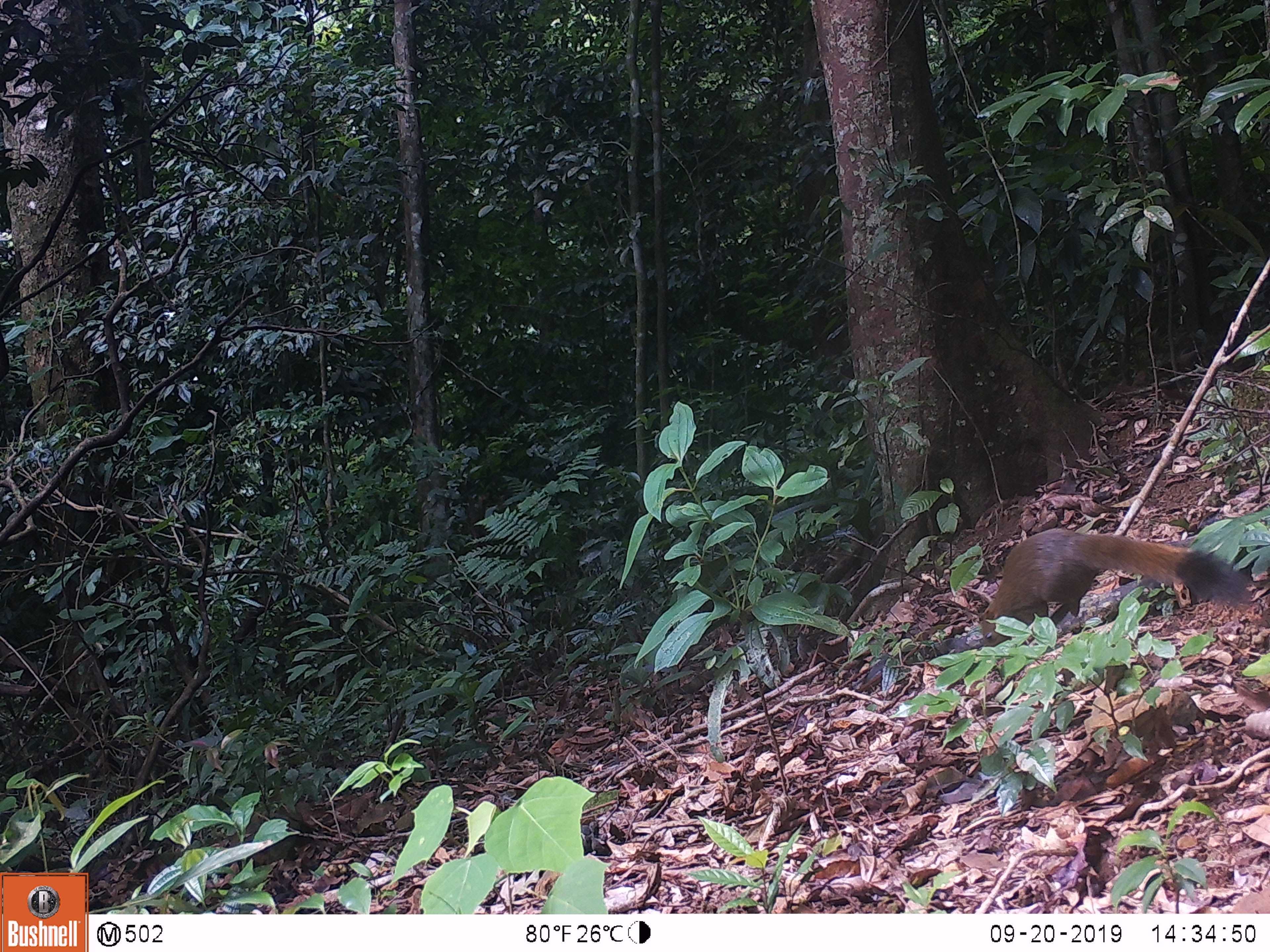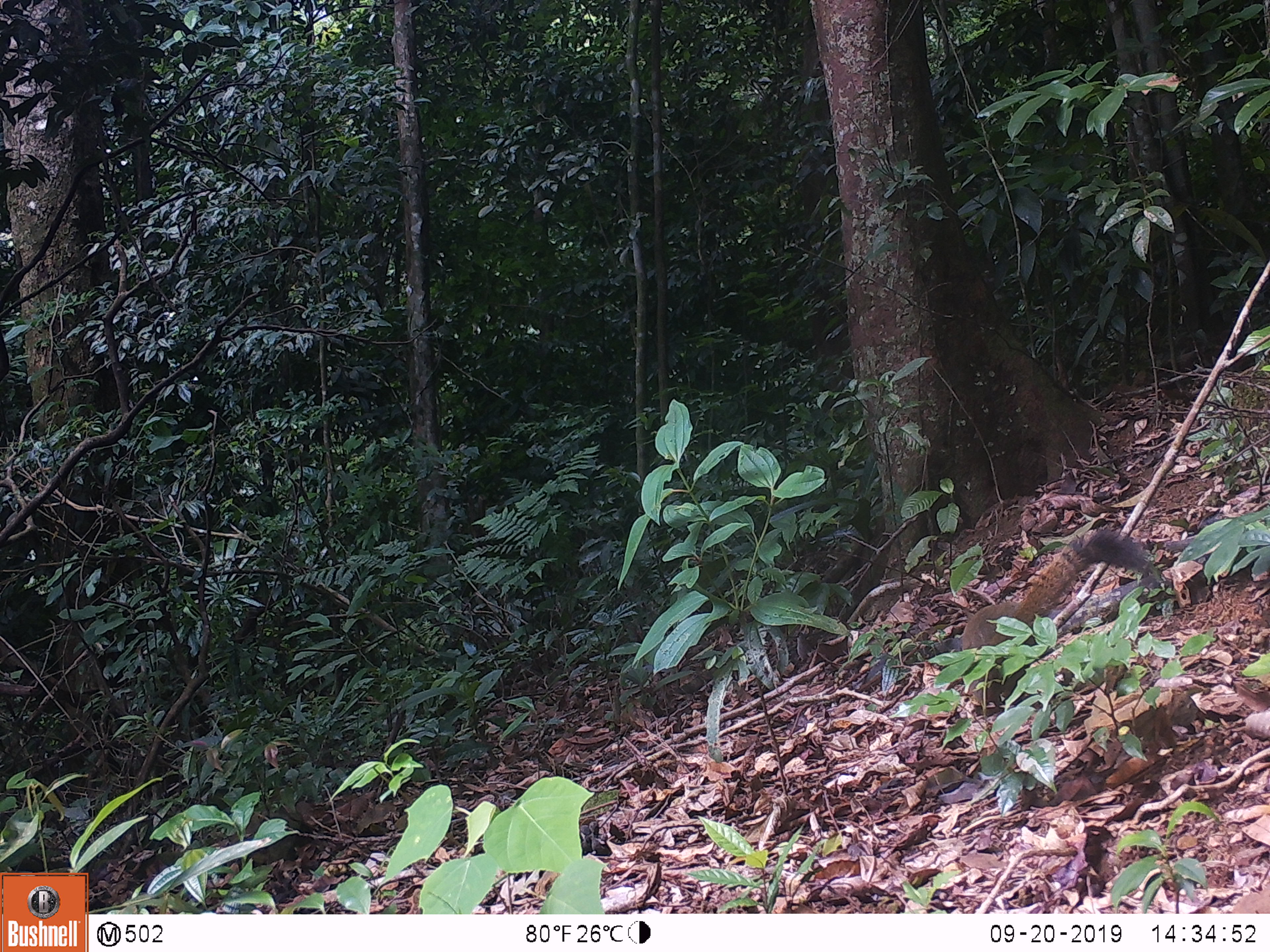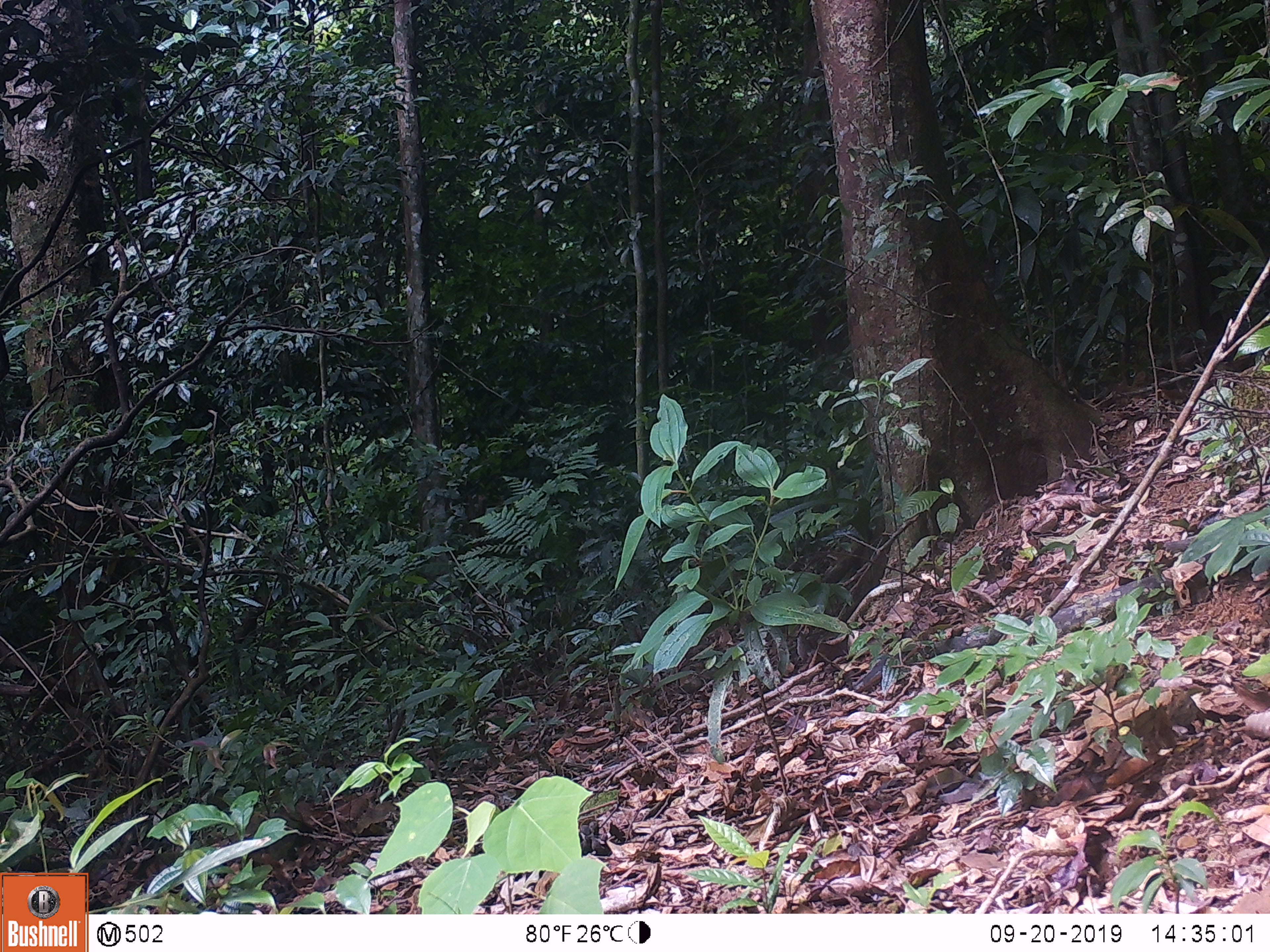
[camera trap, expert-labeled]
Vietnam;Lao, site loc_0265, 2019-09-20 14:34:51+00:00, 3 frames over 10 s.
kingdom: Animalia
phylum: Chordata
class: Mammalia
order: Rodentia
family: Sciuridae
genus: Callosciurus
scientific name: Callosciurus erythraeus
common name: pallas's squirrel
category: pallass squirrel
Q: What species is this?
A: Pallass squirrel (pallas's squirrel) (Callosciurus erythraeus).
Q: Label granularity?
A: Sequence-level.